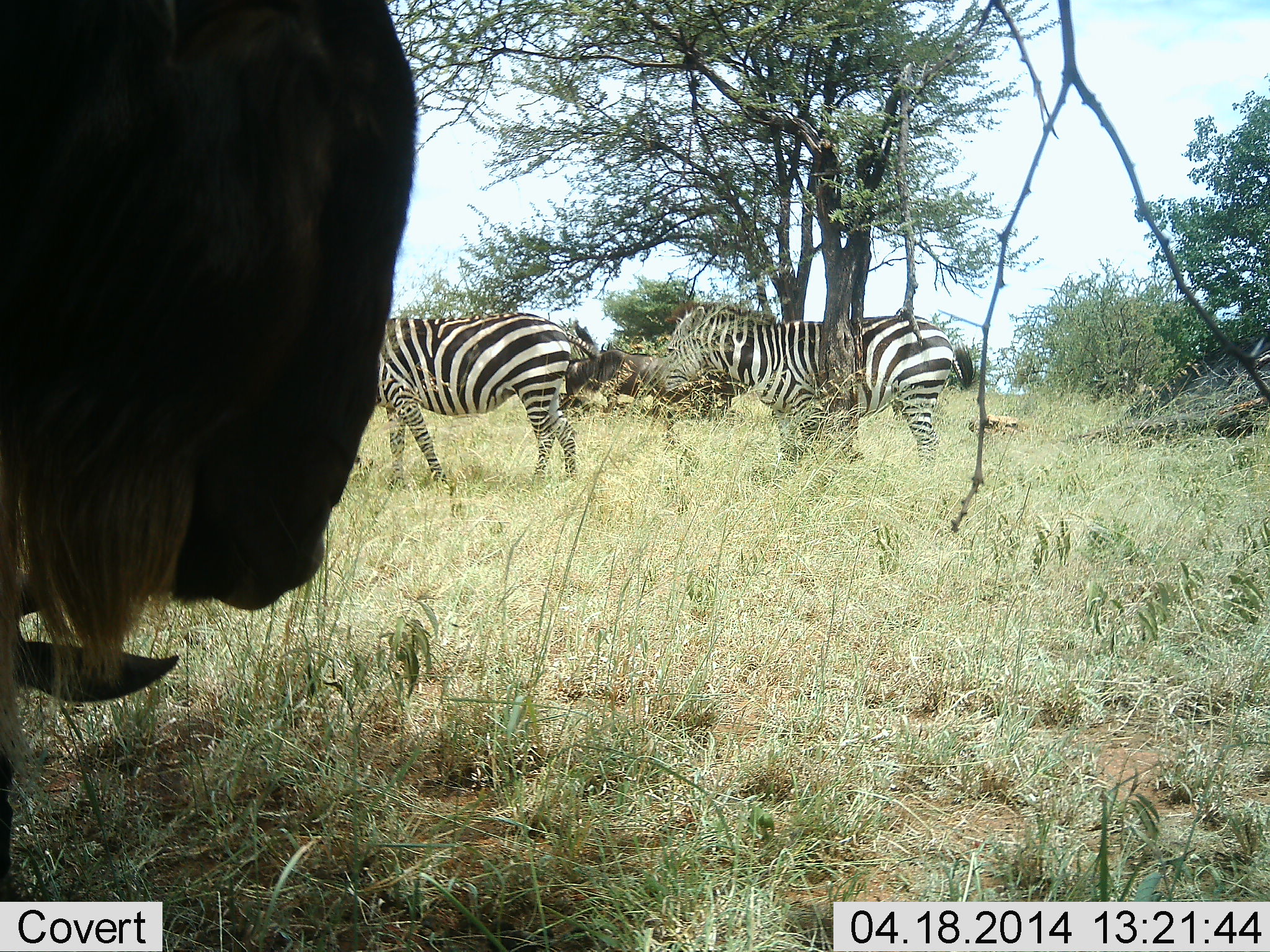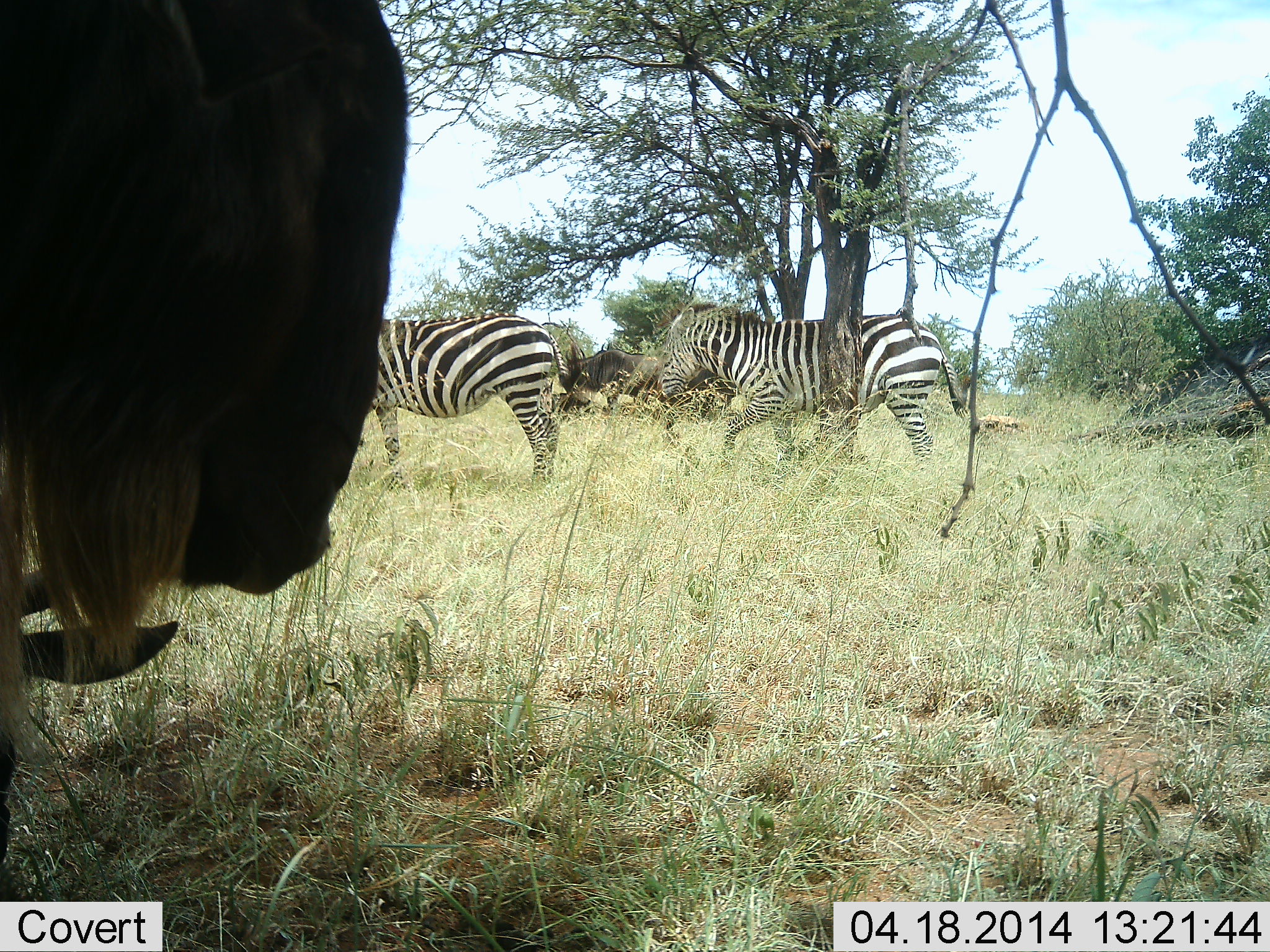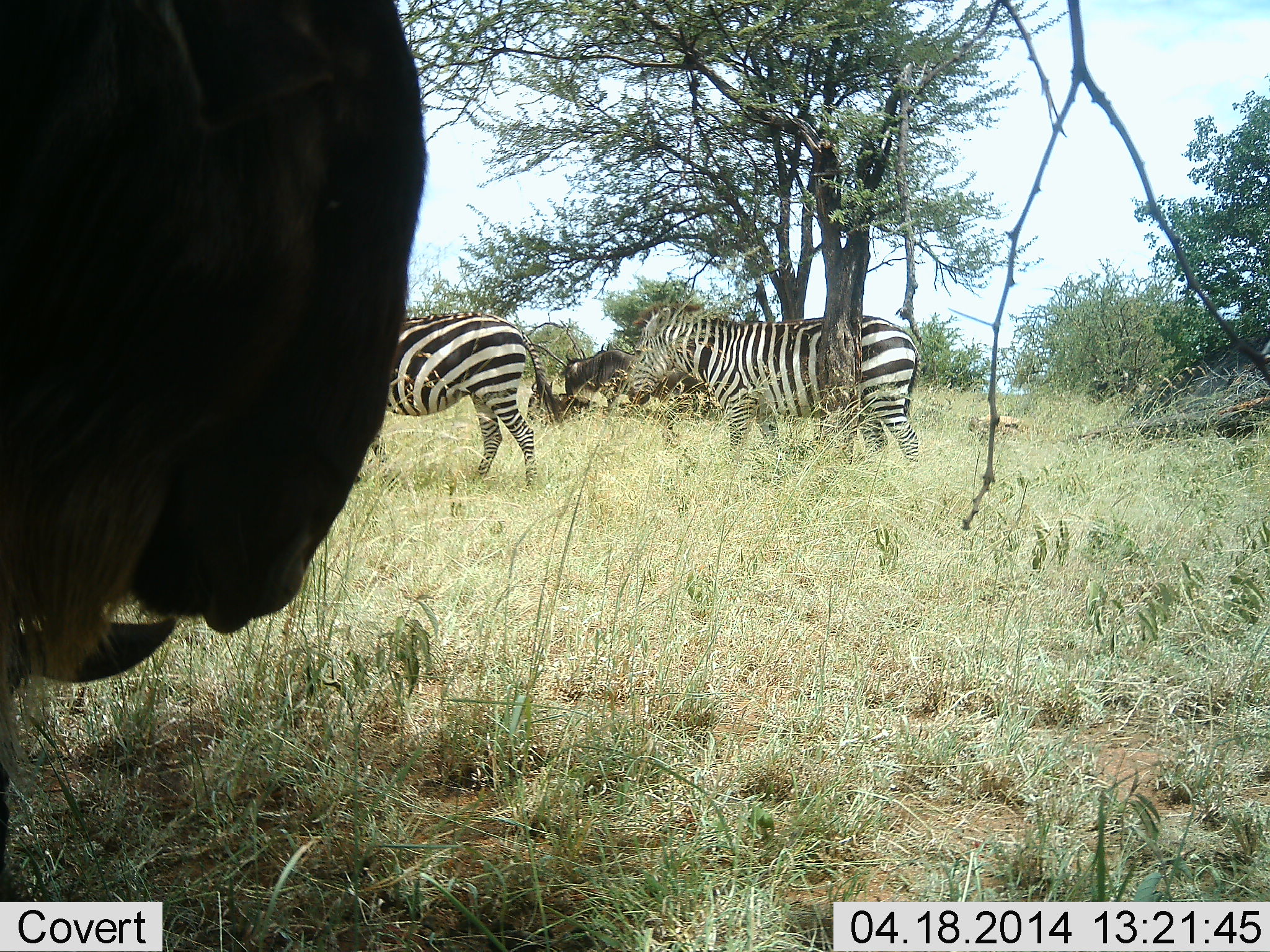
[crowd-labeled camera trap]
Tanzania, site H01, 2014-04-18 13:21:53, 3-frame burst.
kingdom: Animalia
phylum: Chordata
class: Mammalia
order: Artiodactyla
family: Bovidae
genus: Connochaetes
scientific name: Connochaetes taurinus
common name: blue wildebeest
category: wildebeest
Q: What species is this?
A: Wildebeest (blue wildebeest) (Connochaetes taurinus).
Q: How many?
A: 2.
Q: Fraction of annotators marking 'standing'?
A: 67%.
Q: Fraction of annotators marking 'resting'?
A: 42%.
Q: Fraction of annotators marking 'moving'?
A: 0%.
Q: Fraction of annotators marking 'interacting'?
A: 0%.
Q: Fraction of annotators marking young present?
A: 0%.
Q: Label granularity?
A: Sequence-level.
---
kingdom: Animalia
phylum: Chordata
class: Mammalia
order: Perissodactyla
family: Equidae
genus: Equus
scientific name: Equus quagga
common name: plains zebra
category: zebra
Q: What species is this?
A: Zebra (plains zebra) (Equus quagga).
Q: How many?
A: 2.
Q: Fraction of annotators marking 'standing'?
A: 23%.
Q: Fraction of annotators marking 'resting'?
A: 0%.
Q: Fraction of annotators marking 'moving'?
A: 85%.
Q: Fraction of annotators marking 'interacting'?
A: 0%.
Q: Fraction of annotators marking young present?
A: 0%.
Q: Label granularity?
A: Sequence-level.